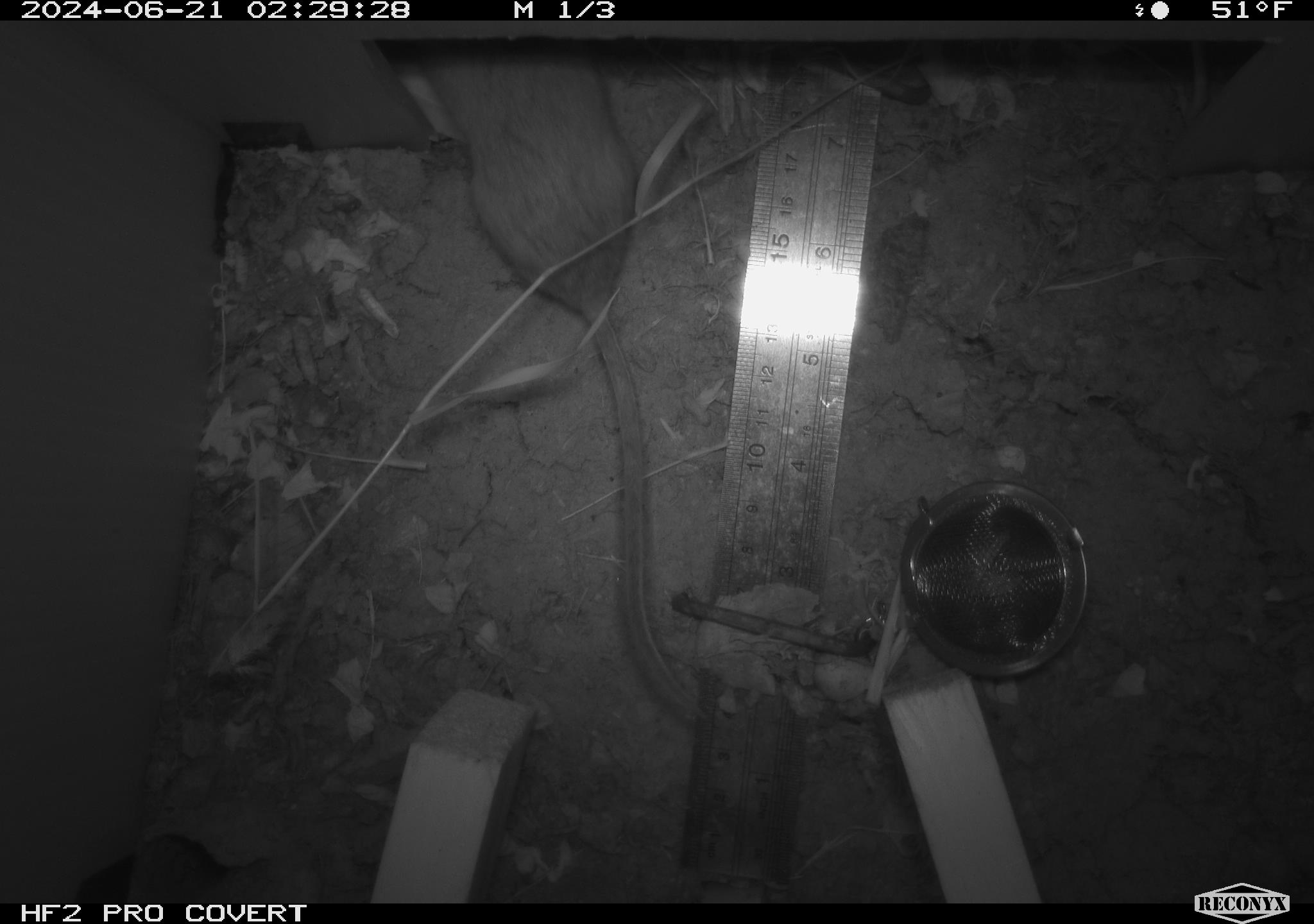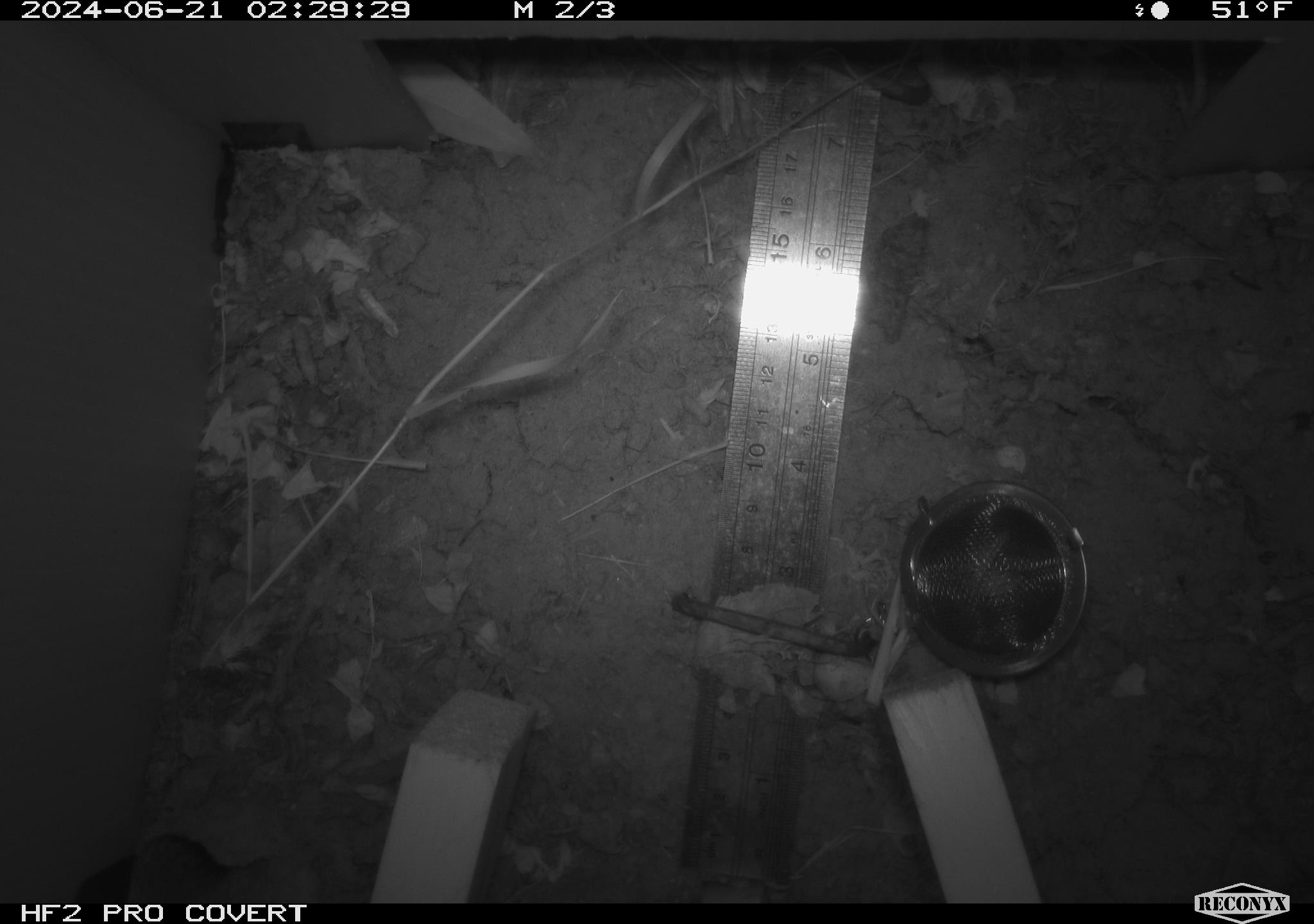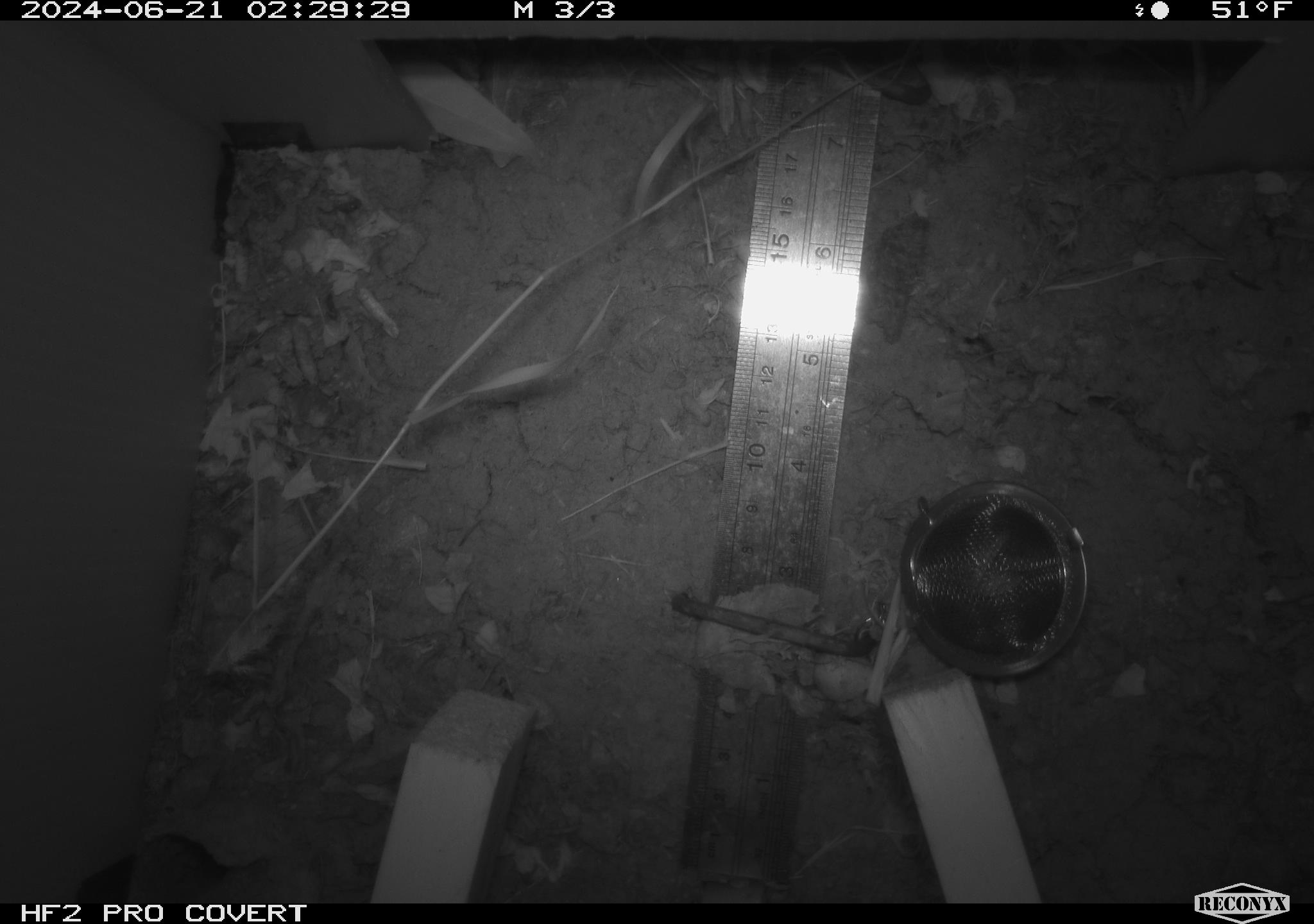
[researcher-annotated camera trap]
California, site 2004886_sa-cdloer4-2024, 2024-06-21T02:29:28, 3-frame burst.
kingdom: Animalia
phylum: Chordata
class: Mammalia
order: Rodentia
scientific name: Rodentia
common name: rodent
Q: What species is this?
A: Rodent (Rodentia).